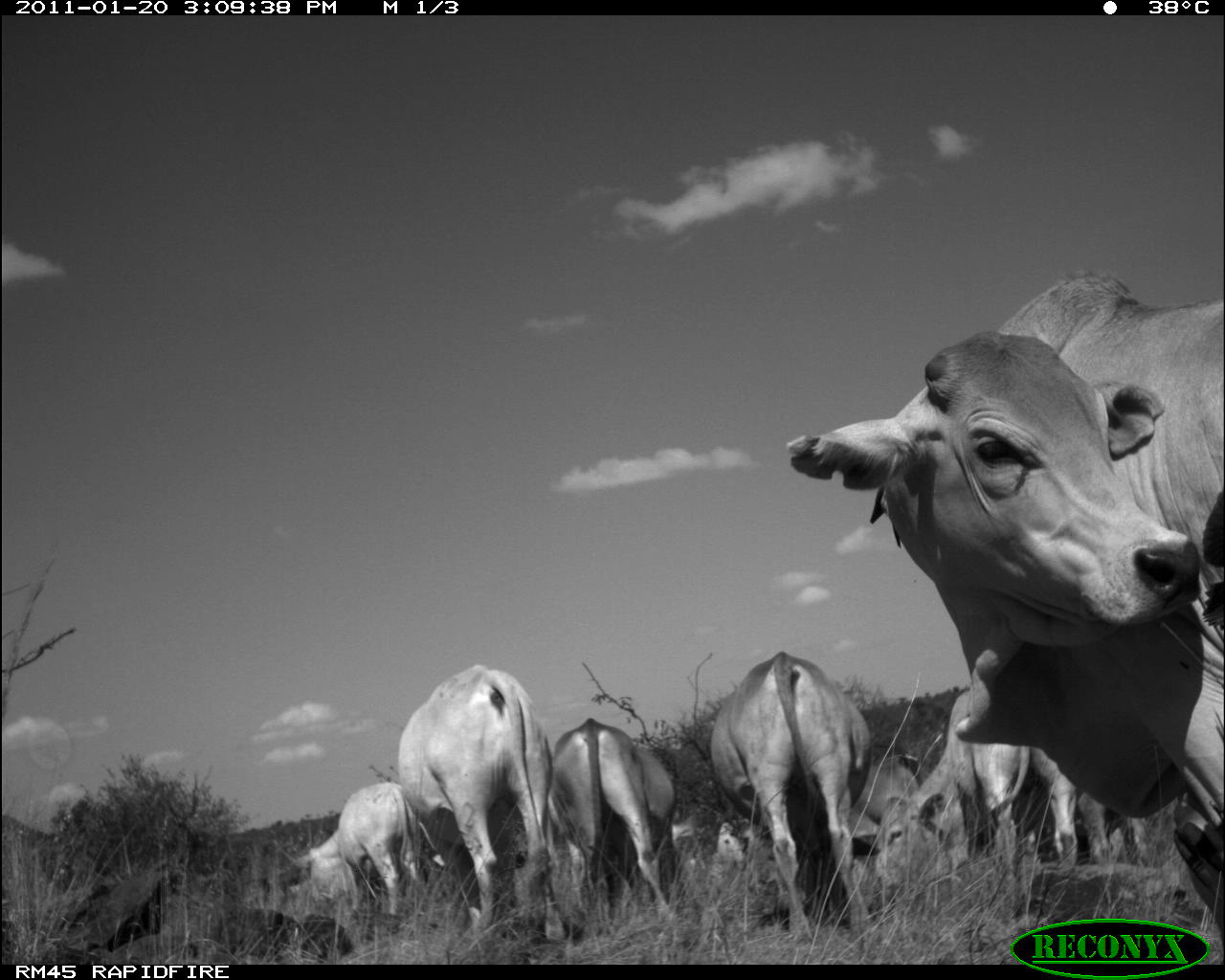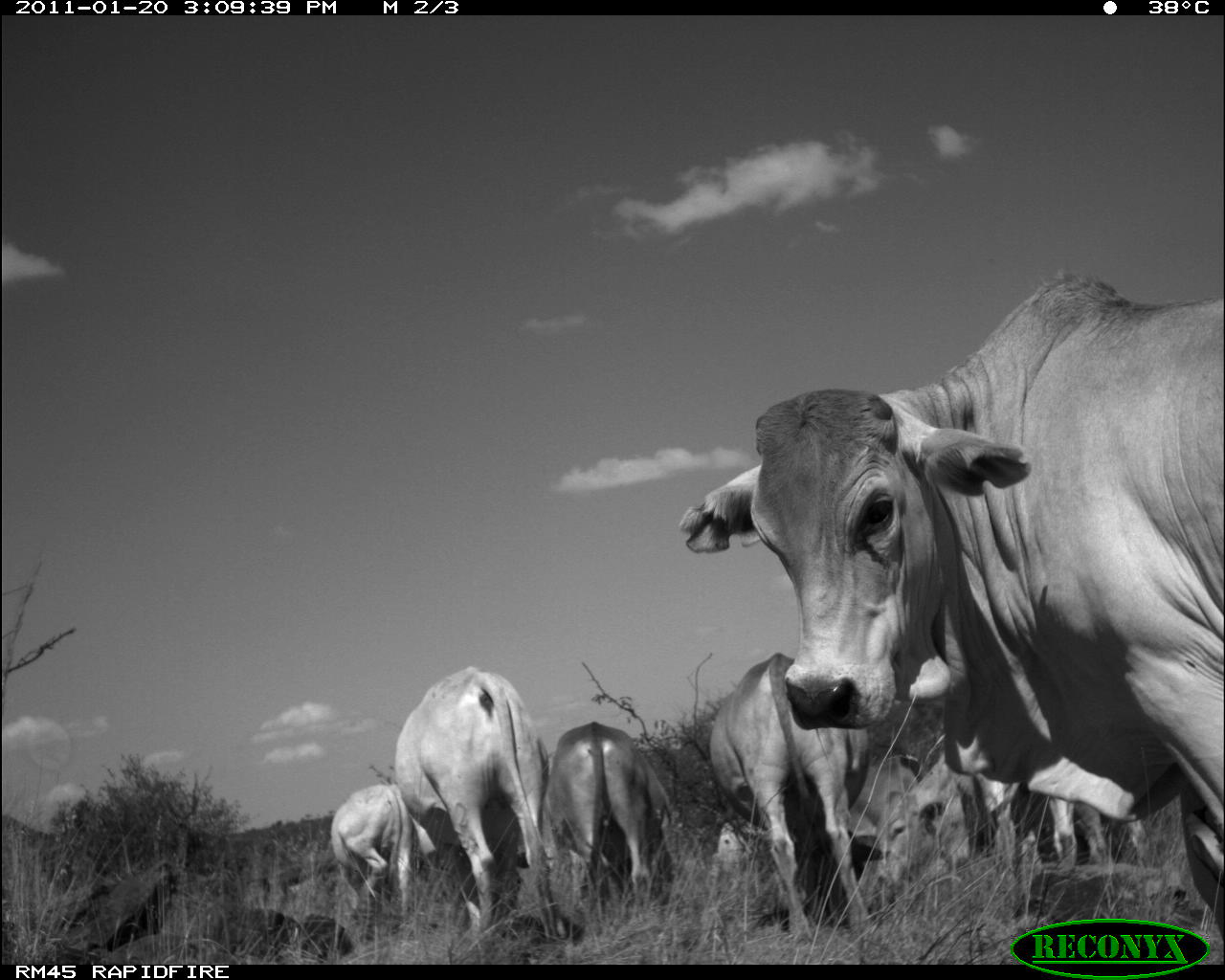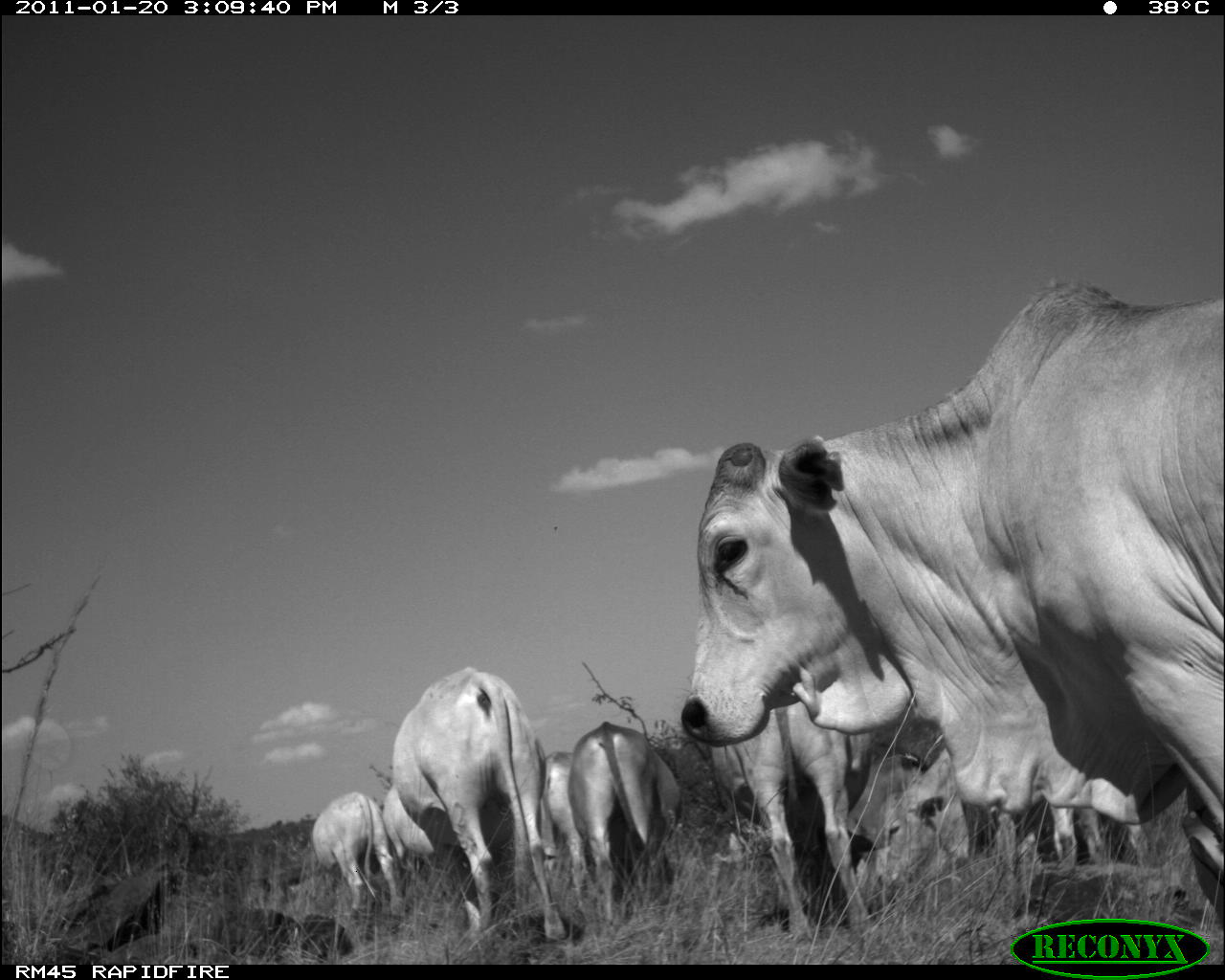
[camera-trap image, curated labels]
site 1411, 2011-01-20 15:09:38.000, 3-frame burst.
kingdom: Animalia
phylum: Chordata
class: Mammalia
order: Artiodactyla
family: Bovidae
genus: Bos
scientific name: Bos taurus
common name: domestic cattle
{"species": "Bos taurus (domestic cattle)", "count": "6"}